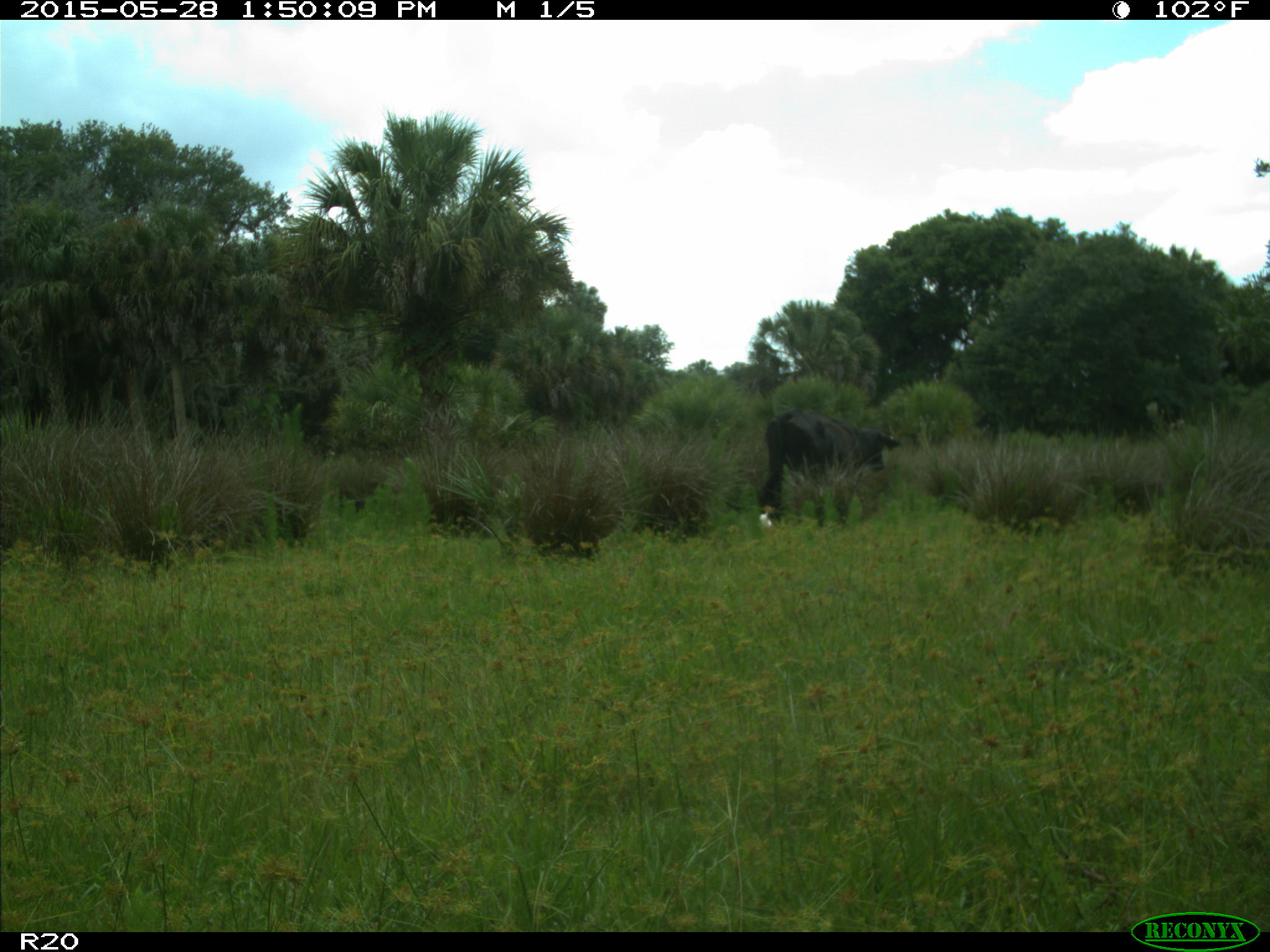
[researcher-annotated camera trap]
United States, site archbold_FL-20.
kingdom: Animalia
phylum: Chordata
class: Mammalia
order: Artiodactyla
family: Bovidae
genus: Bos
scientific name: Bos taurus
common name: domestic cow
Bos taurus (domestic cow).